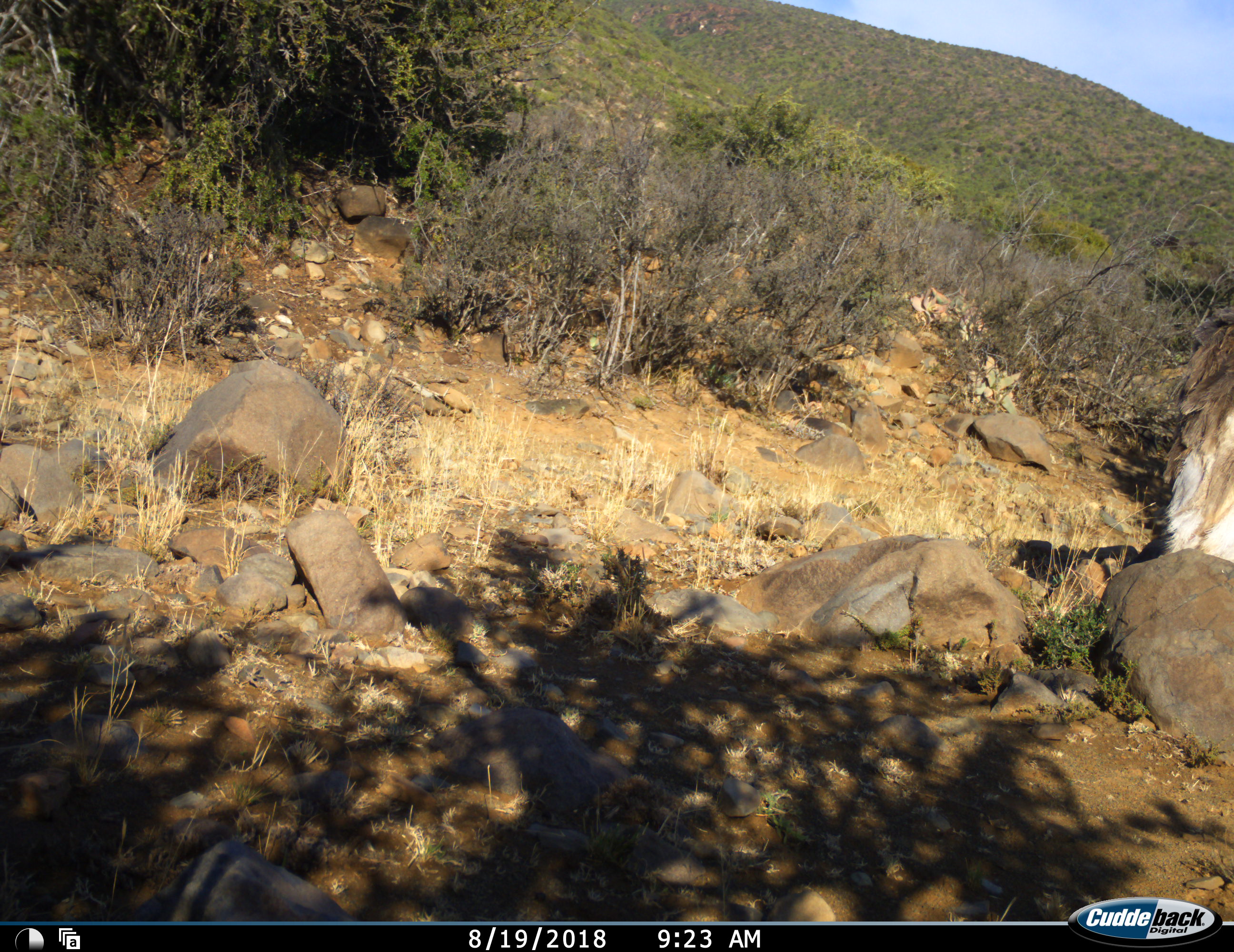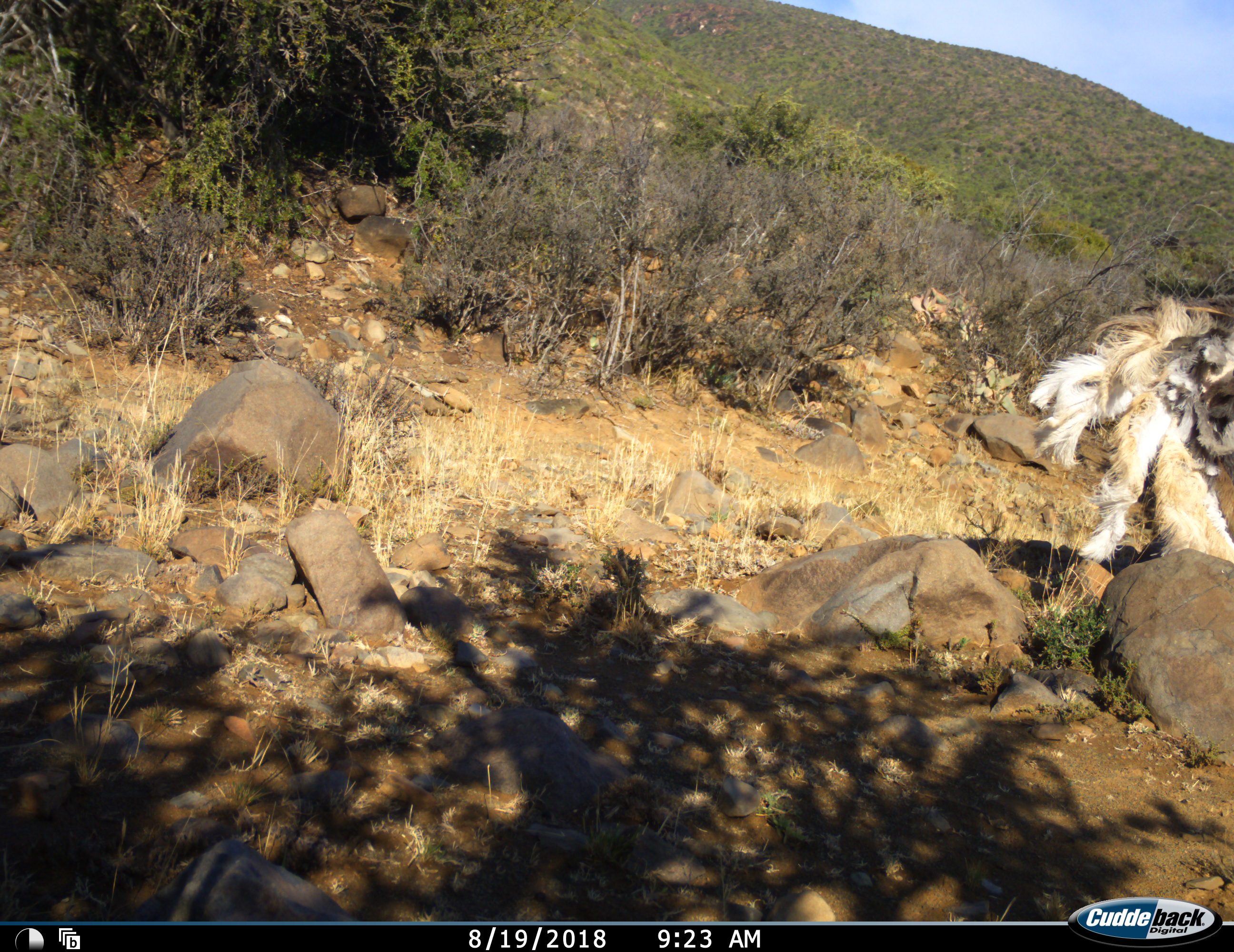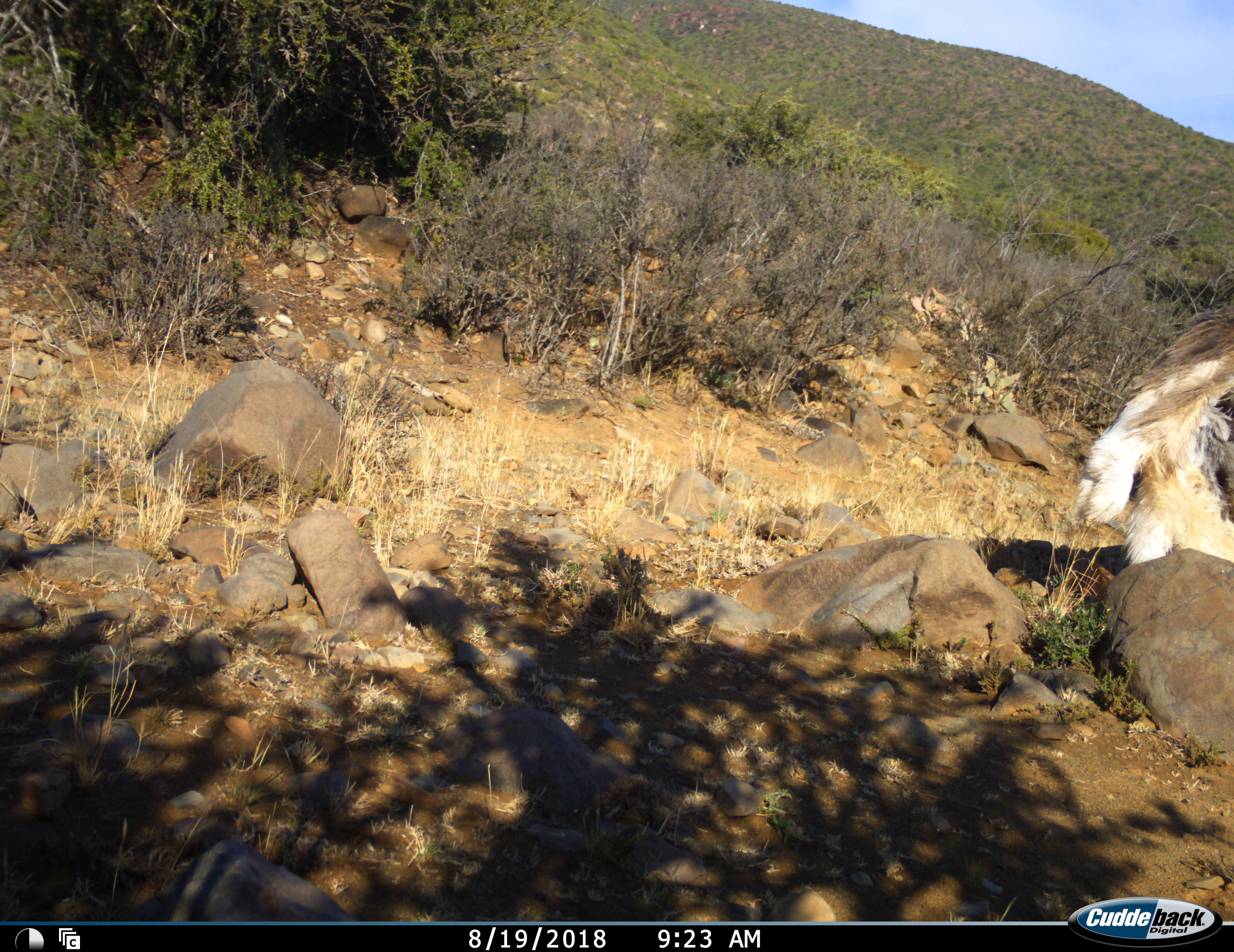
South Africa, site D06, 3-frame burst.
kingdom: Animalia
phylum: Chordata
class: Aves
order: Struthioniformes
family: Struthionidae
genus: Struthio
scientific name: Struthio camelus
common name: ostrich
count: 1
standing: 50%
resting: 17%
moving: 33%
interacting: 0%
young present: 0%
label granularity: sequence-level